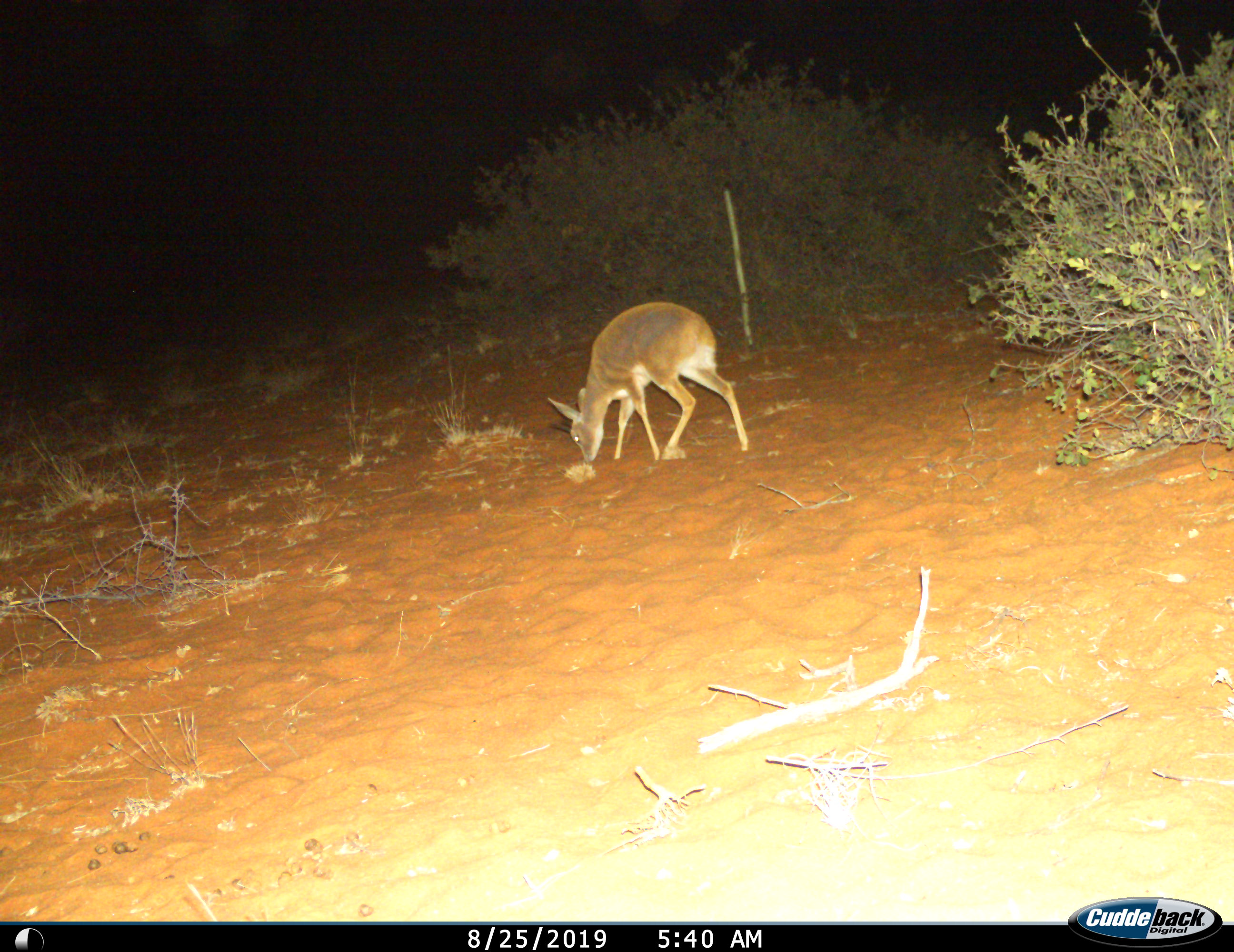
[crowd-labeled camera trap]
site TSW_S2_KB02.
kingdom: Animalia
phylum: Chordata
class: Mammalia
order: Artiodactyla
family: Bovidae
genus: Sylvicapra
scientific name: Sylvicapra grimmia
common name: common duiker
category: duikercommongrey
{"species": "duikercommongrey (common duiker) (Sylvicapra grimmia)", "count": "1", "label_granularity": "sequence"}